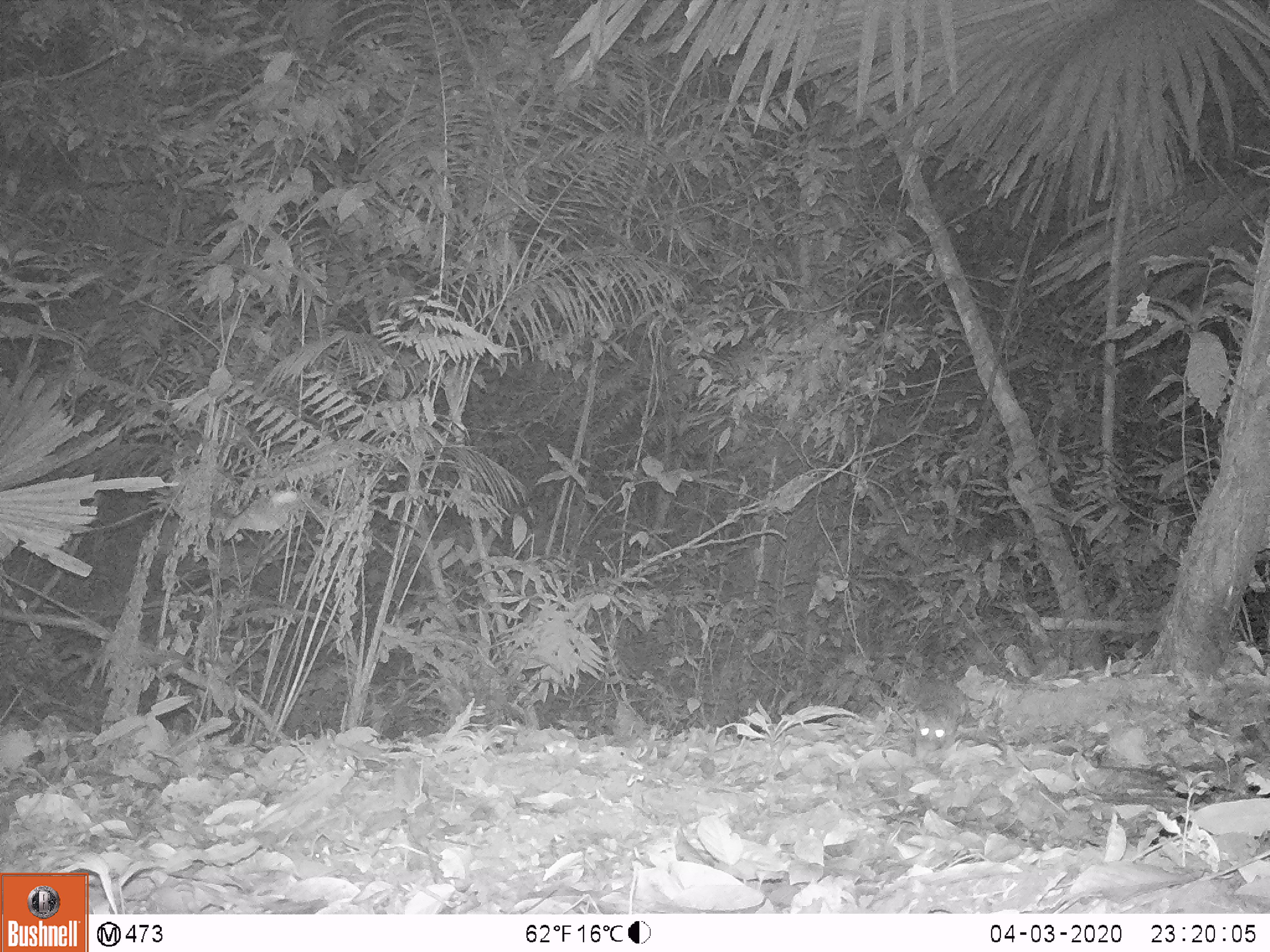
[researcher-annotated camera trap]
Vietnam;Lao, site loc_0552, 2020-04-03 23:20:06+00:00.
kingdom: Animalia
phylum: Chordata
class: Mammalia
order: Rodentia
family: Muridae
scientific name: Muridae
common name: old-world mice and rats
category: unidentified murid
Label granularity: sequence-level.